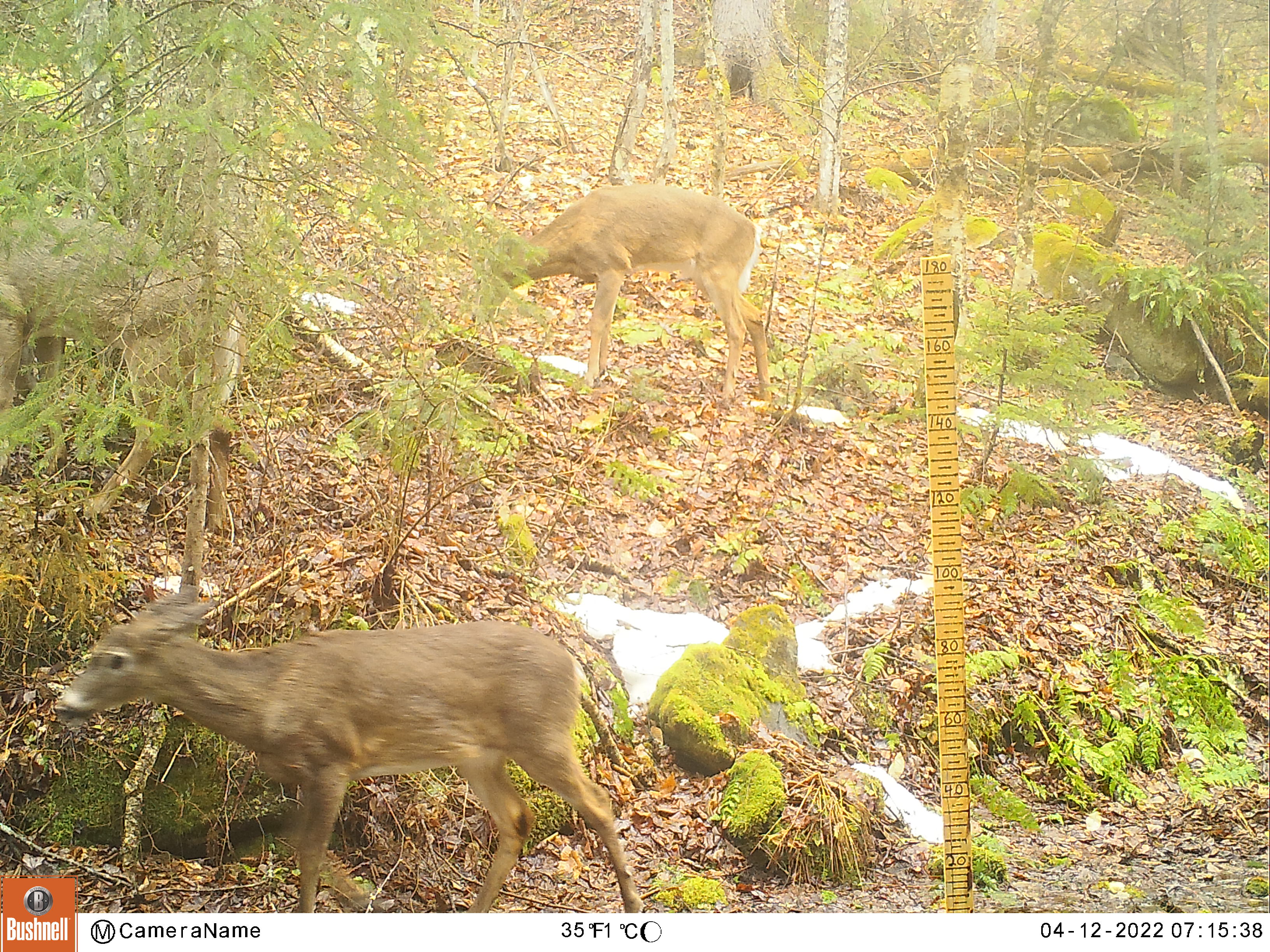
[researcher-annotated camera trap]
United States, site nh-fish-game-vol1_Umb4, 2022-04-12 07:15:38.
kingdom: Animalia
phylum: Chordata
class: Mammalia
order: Artiodactyla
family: Cervidae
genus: Odocoileus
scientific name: Odocoileus virginianus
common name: white-tailed deer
White-tailed deer (Odocoileus virginianus).